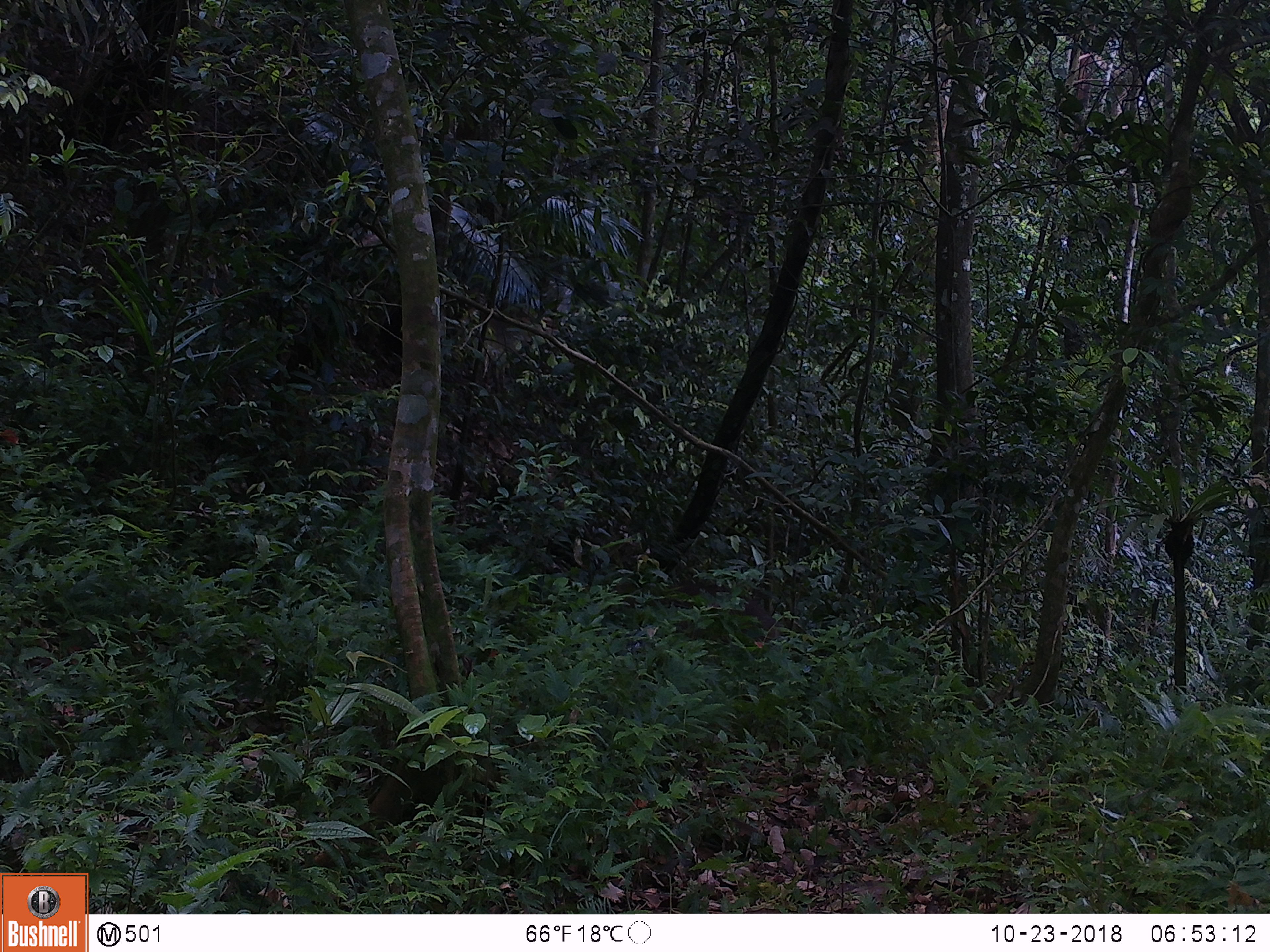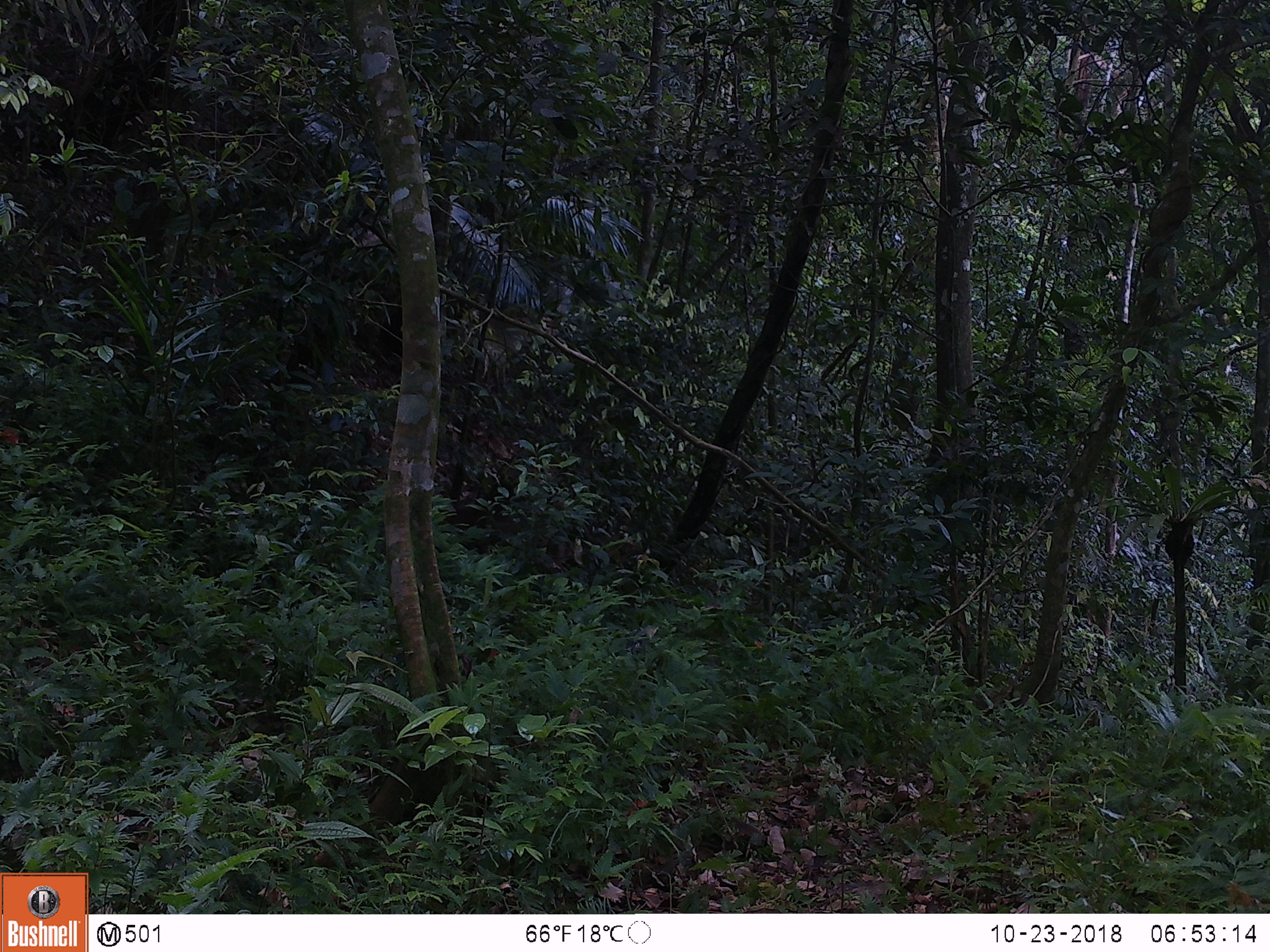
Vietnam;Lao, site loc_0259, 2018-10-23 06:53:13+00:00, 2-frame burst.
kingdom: Animalia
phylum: Chordata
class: Mammalia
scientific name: Mammalia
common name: mammal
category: unidentified mammal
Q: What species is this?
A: Unidentified mammal (mammal) (Mammalia).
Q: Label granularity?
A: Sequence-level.